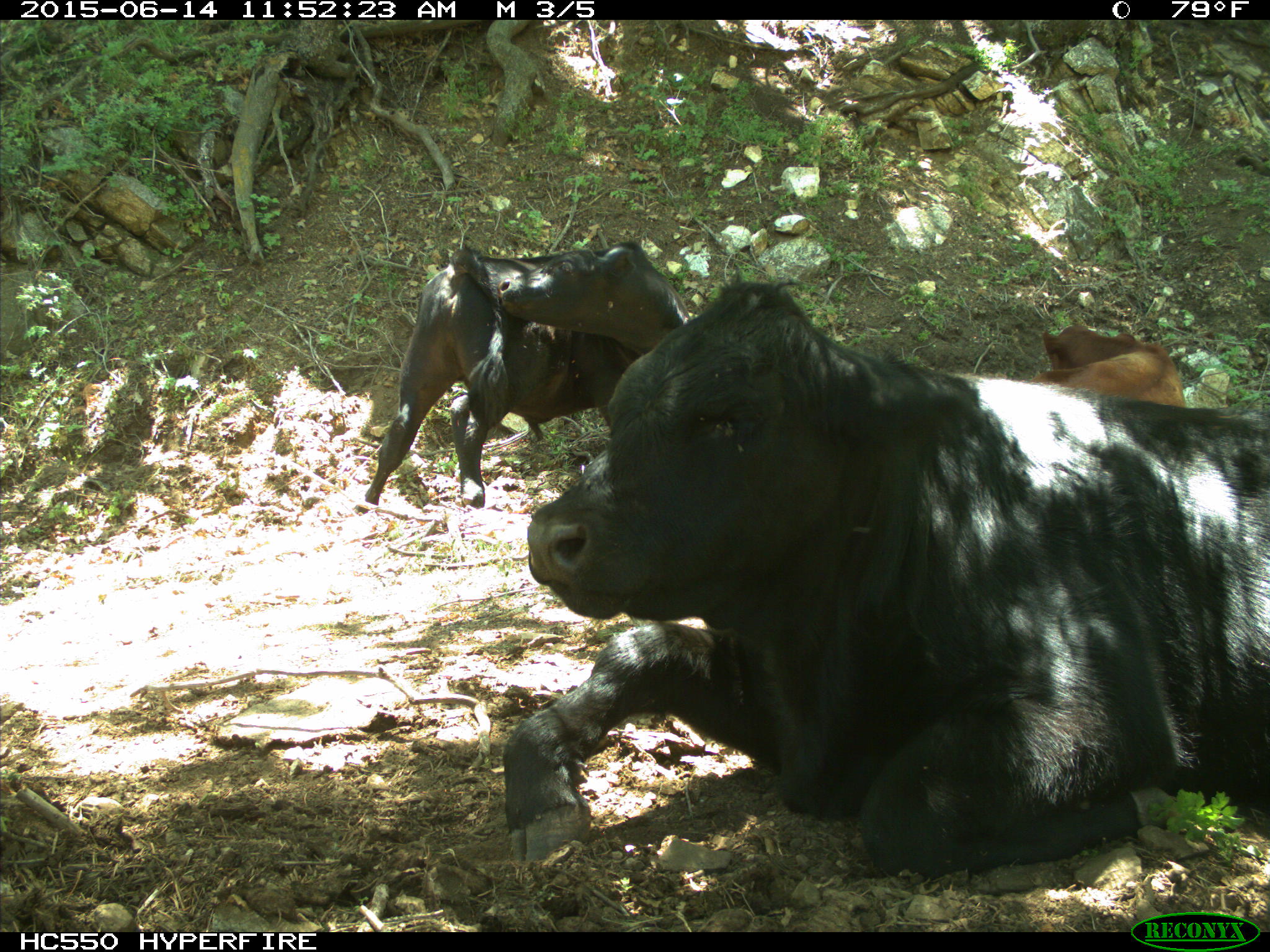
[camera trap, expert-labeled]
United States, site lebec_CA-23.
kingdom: Animalia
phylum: Chordata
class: Mammalia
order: Artiodactyla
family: Bovidae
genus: Bos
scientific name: Bos taurus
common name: domestic cow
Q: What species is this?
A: Bos taurus (domestic cow).